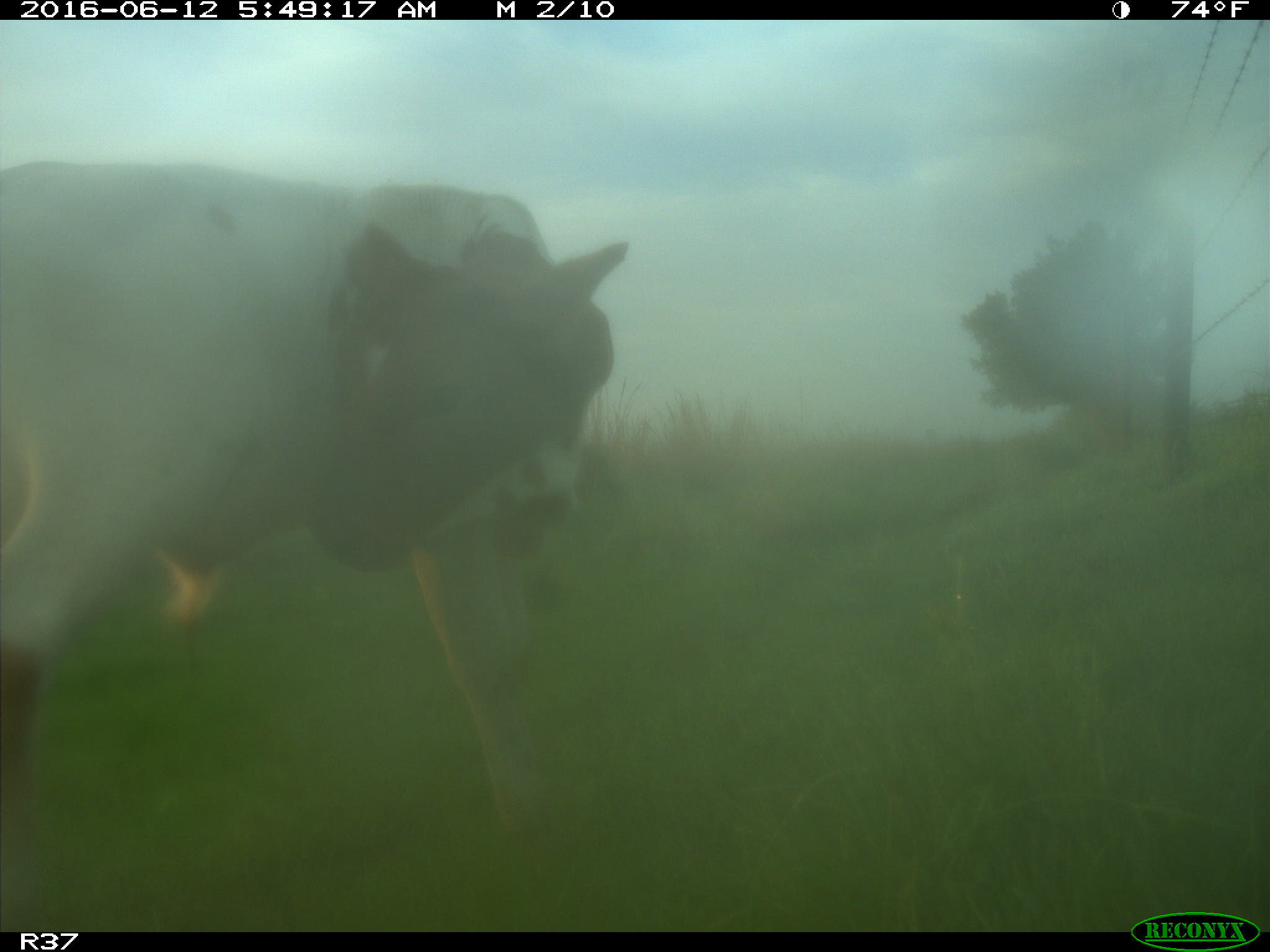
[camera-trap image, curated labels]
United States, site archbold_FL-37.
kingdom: Animalia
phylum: Chordata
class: Mammalia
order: Artiodactyla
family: Bovidae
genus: Bos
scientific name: Bos taurus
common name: domestic cow